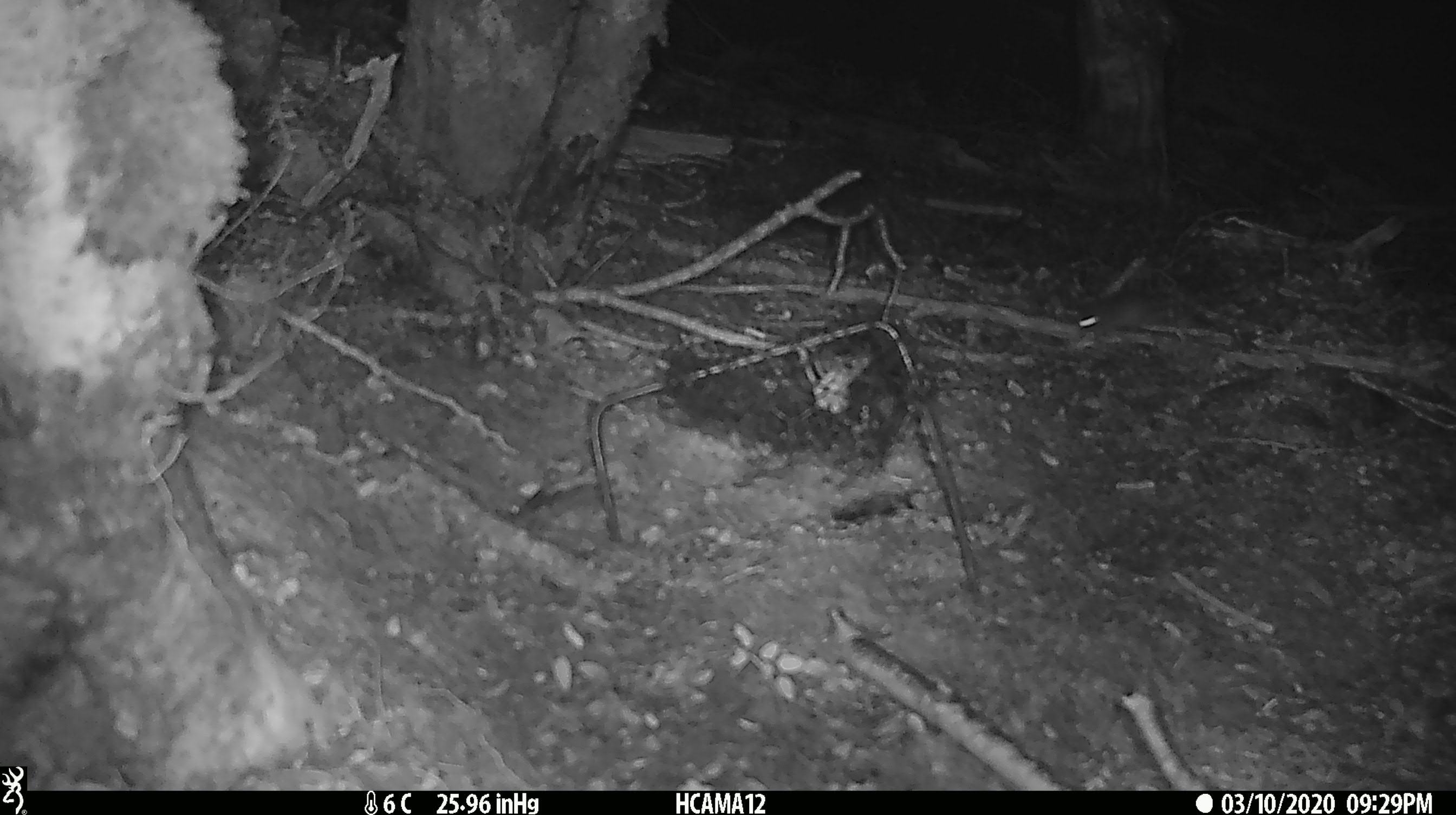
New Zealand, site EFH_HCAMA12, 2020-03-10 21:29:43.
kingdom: Animalia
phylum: Chordata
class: Mammalia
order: Rodentia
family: Muridae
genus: Mus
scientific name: Mus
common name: mouse